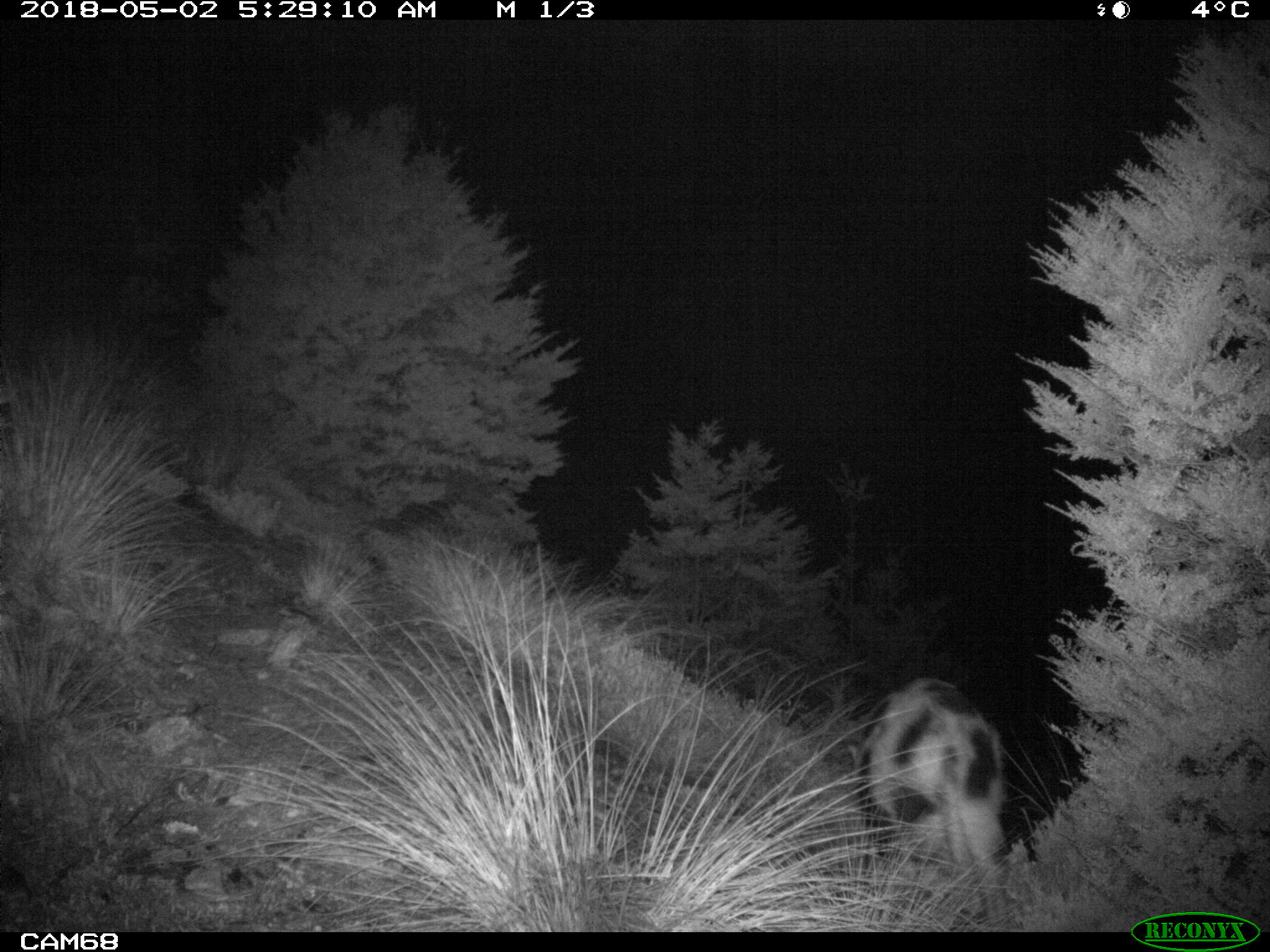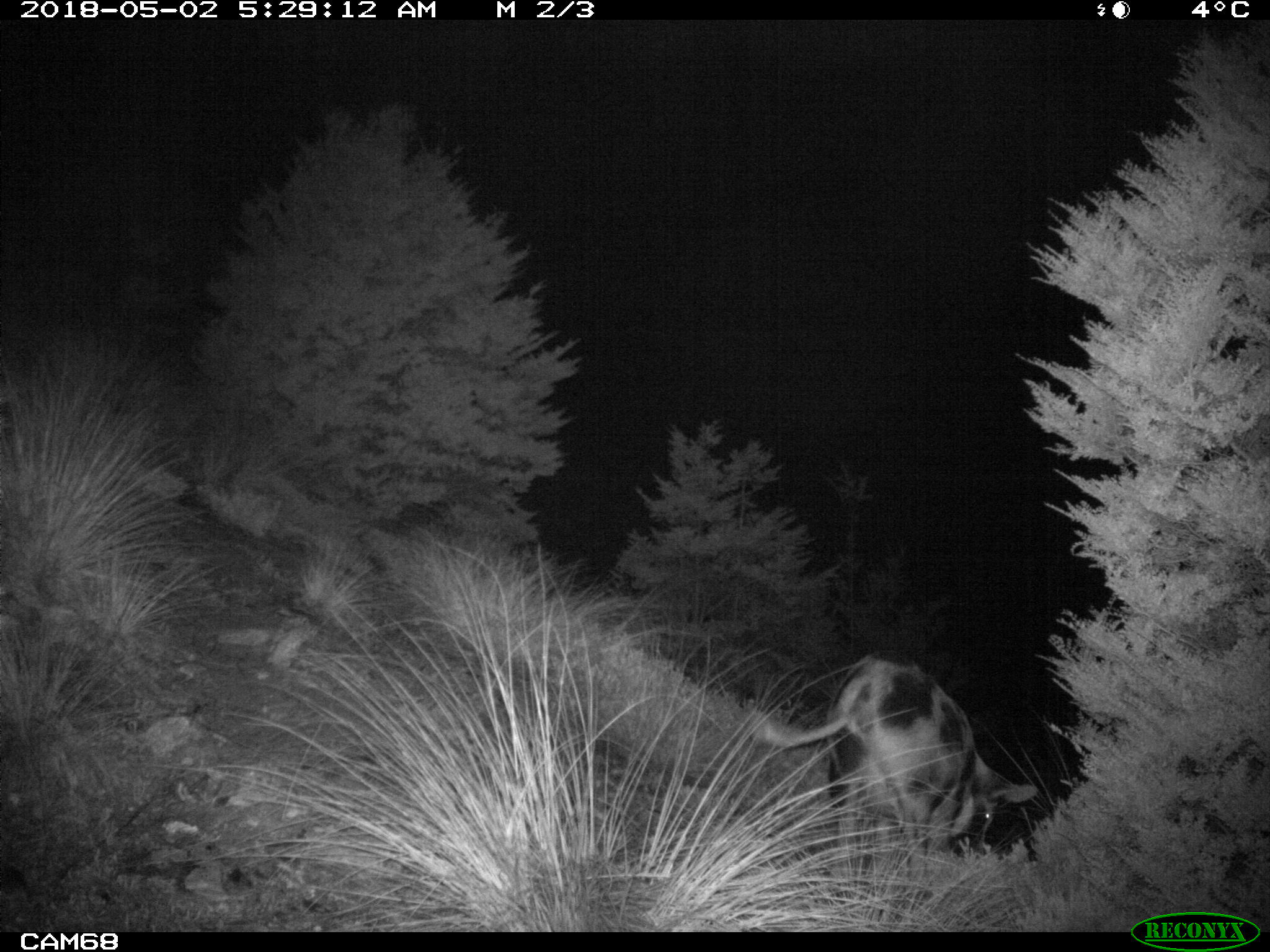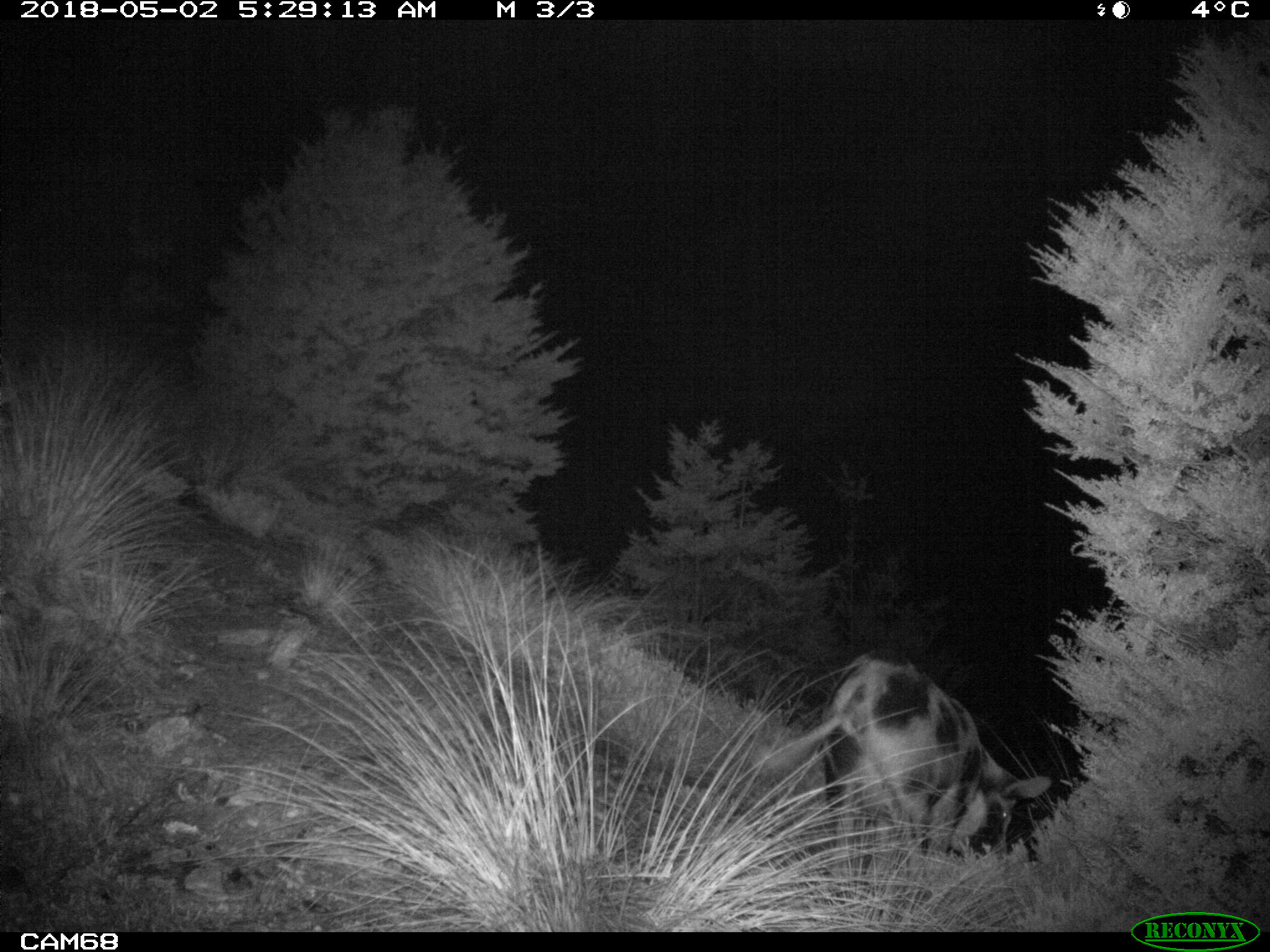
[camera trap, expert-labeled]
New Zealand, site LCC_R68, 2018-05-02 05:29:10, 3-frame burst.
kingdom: Animalia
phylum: Chordata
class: Mammalia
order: Artiodactyla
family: Suidae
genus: Sus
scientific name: Sus scrofa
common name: pig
Pig (Sus scrofa).